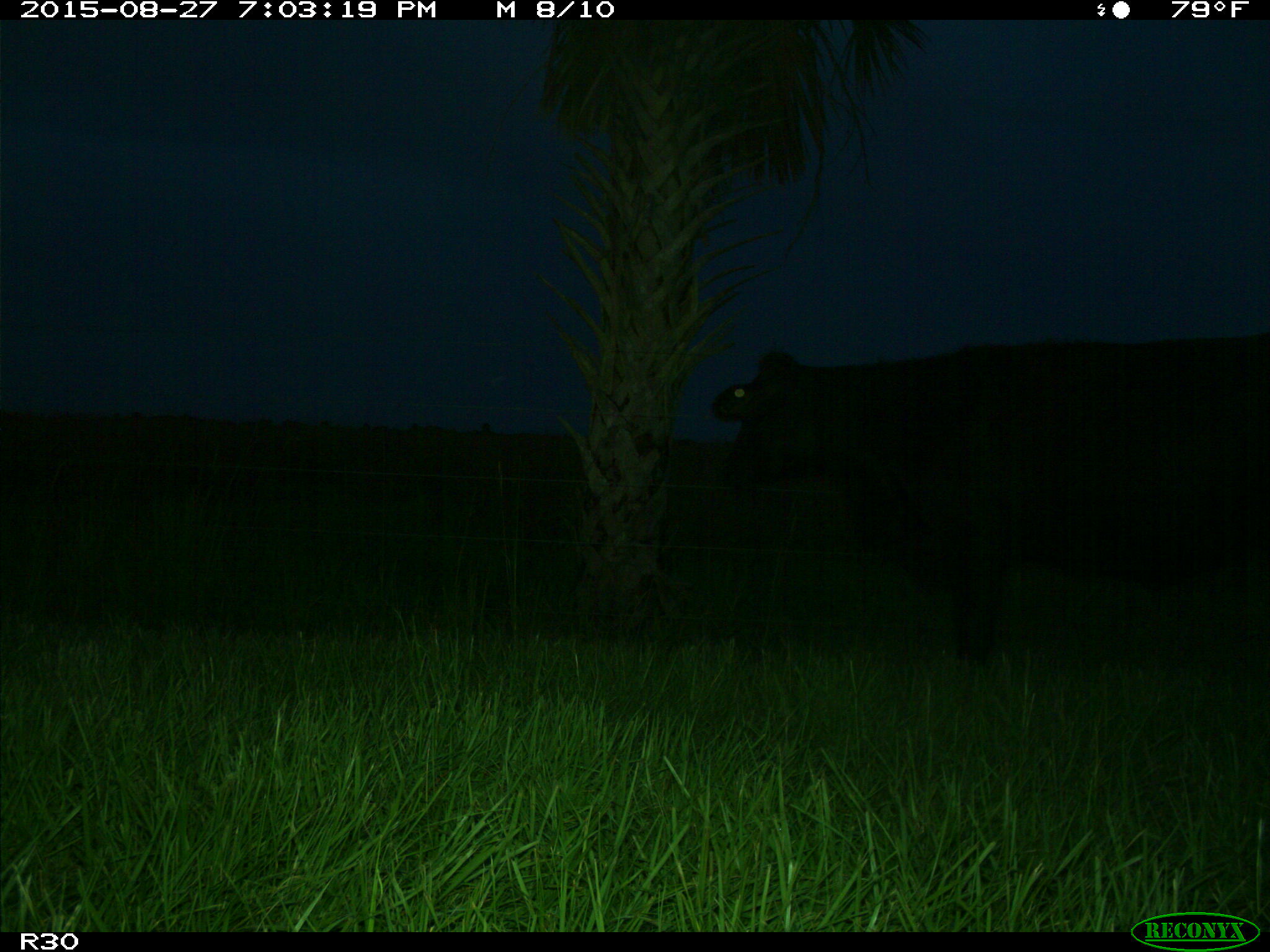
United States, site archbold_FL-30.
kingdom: Animalia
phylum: Chordata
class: Mammalia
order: Artiodactyla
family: Bovidae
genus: Bos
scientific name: Bos taurus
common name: domestic cow